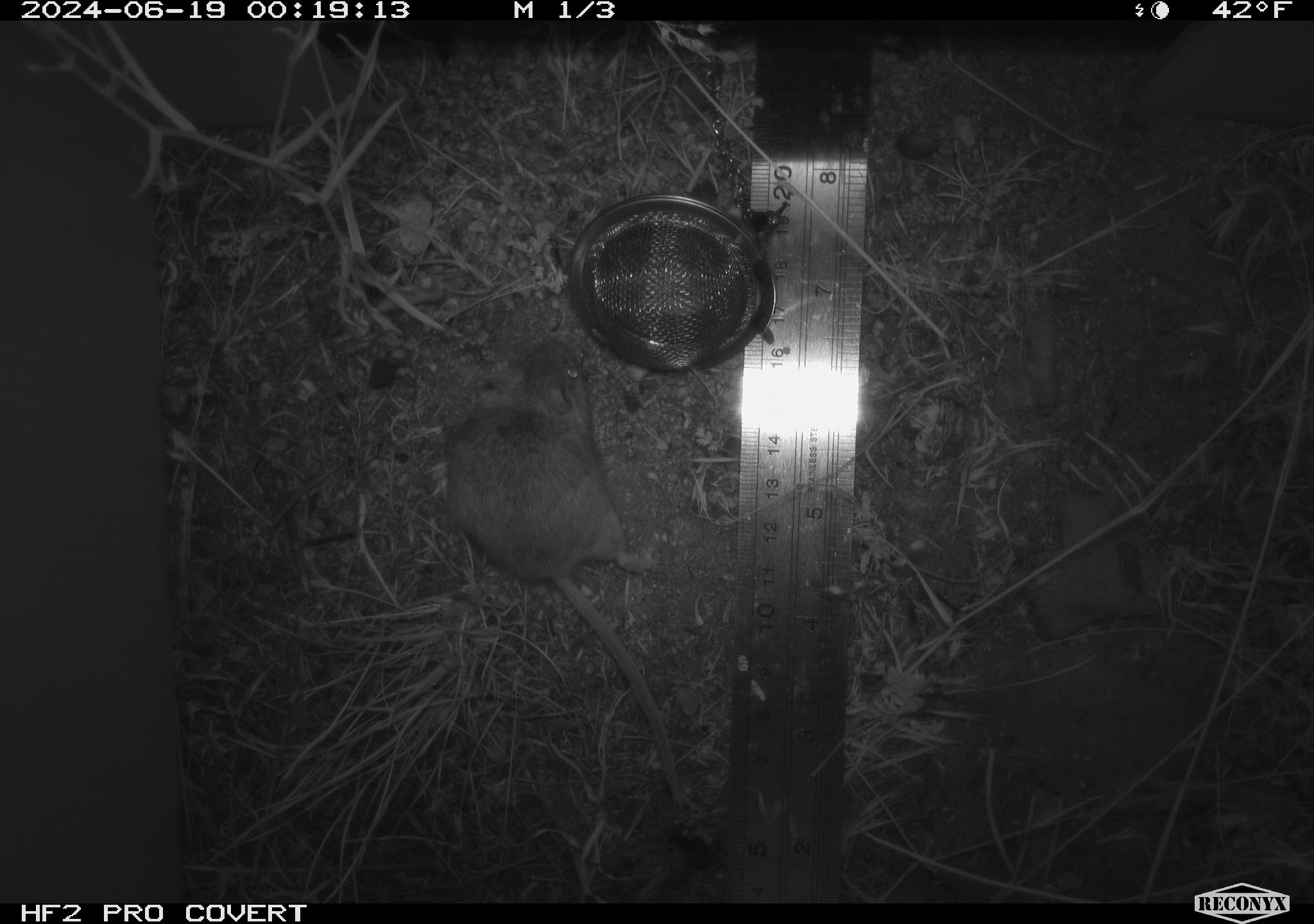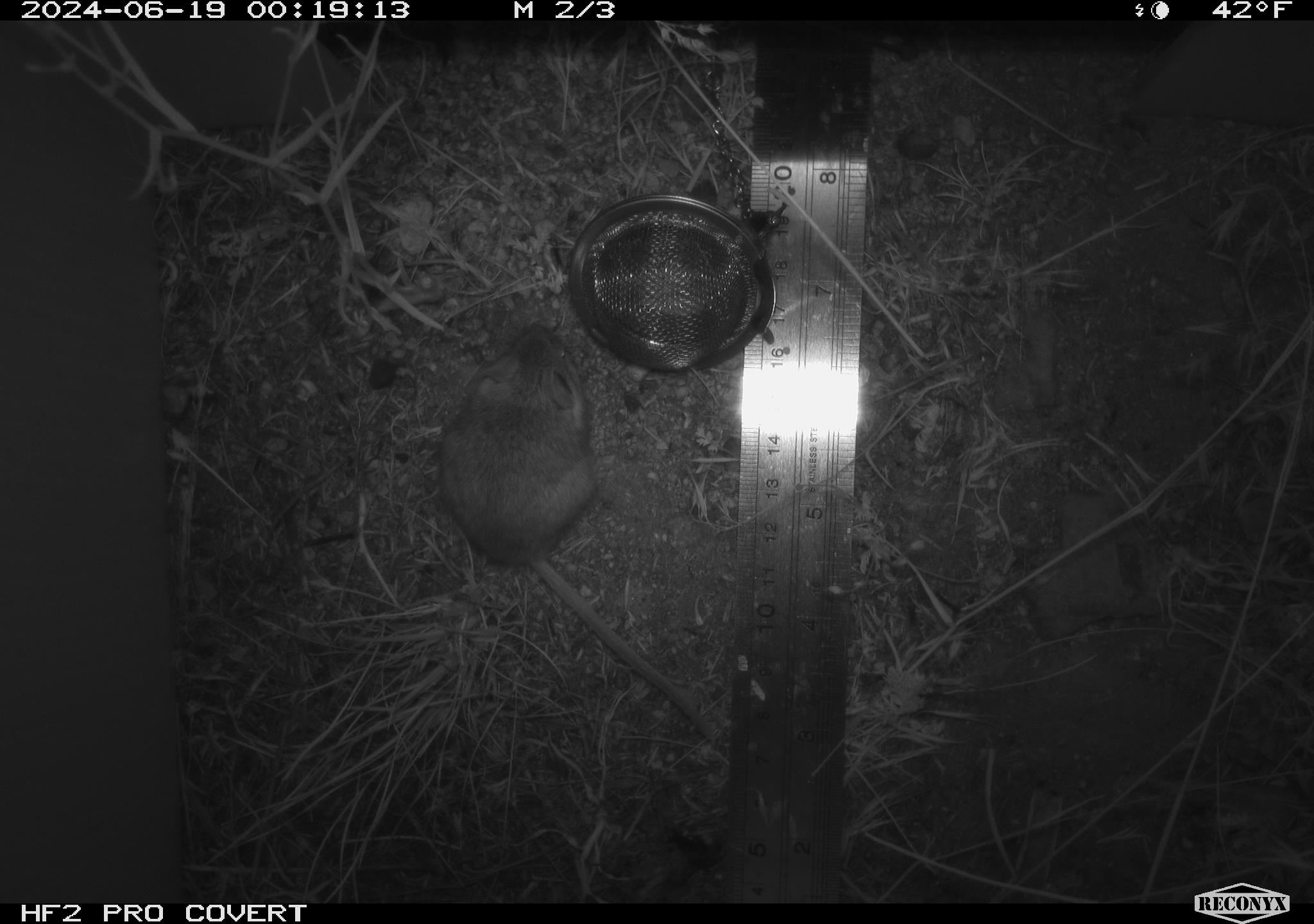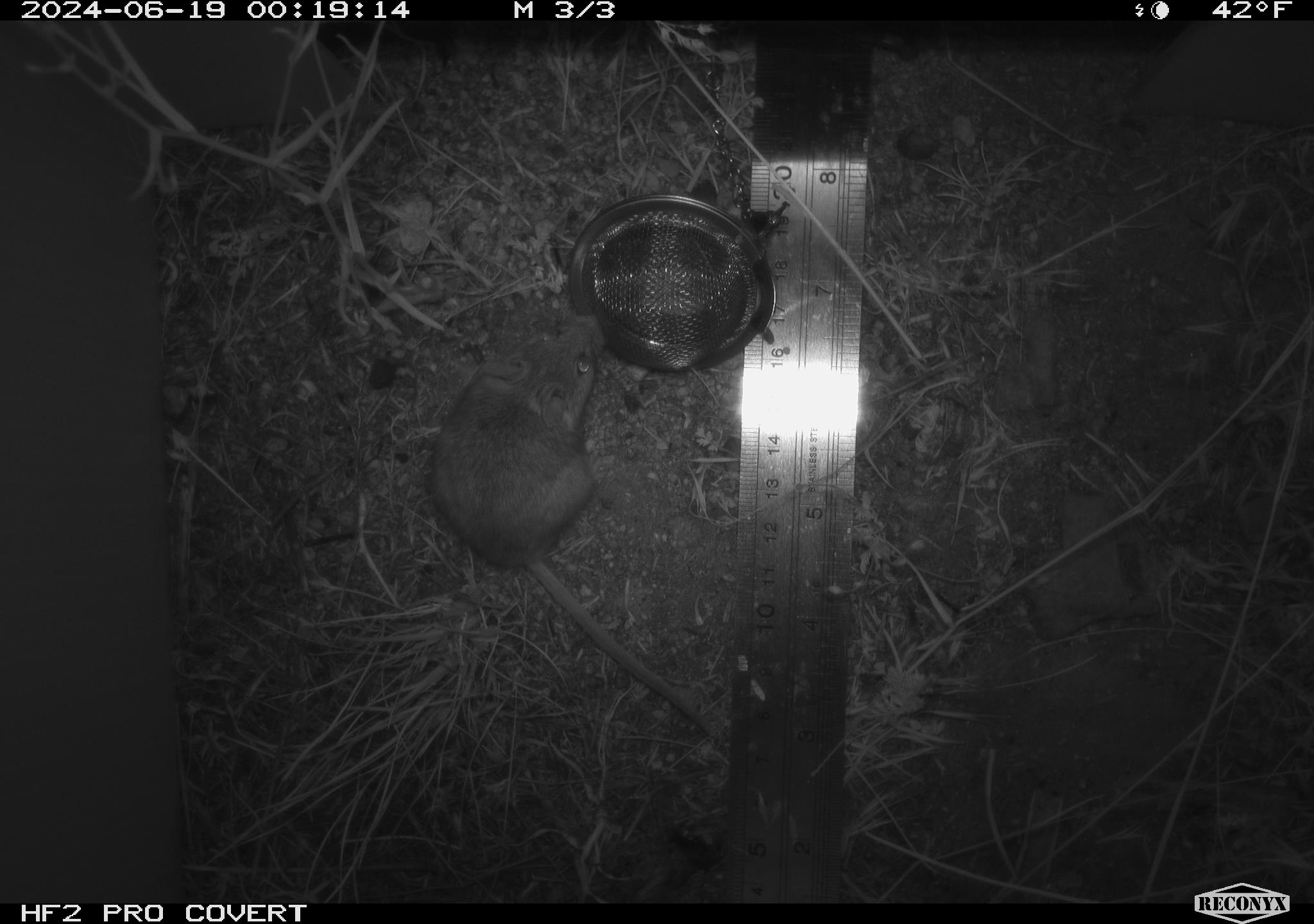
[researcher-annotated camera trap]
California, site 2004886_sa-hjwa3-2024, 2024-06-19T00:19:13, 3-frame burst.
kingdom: Animalia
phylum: Chordata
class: Mammalia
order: Rodentia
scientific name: Rodentia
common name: rodent